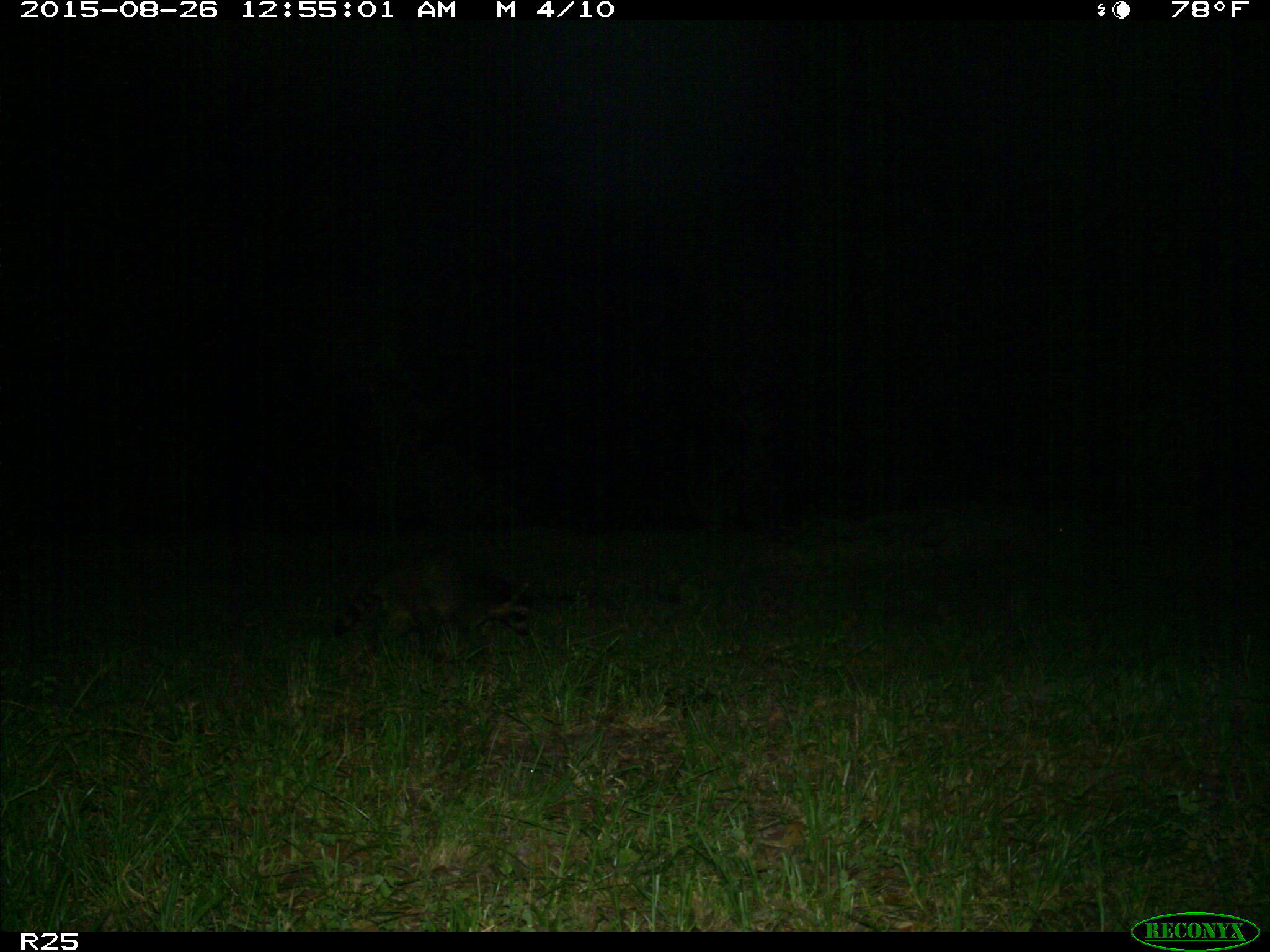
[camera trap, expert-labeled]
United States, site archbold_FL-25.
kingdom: Animalia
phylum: Chordata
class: Mammalia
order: Carnivora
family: Procyonidae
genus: Procyon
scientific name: Procyon lotor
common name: common raccoon